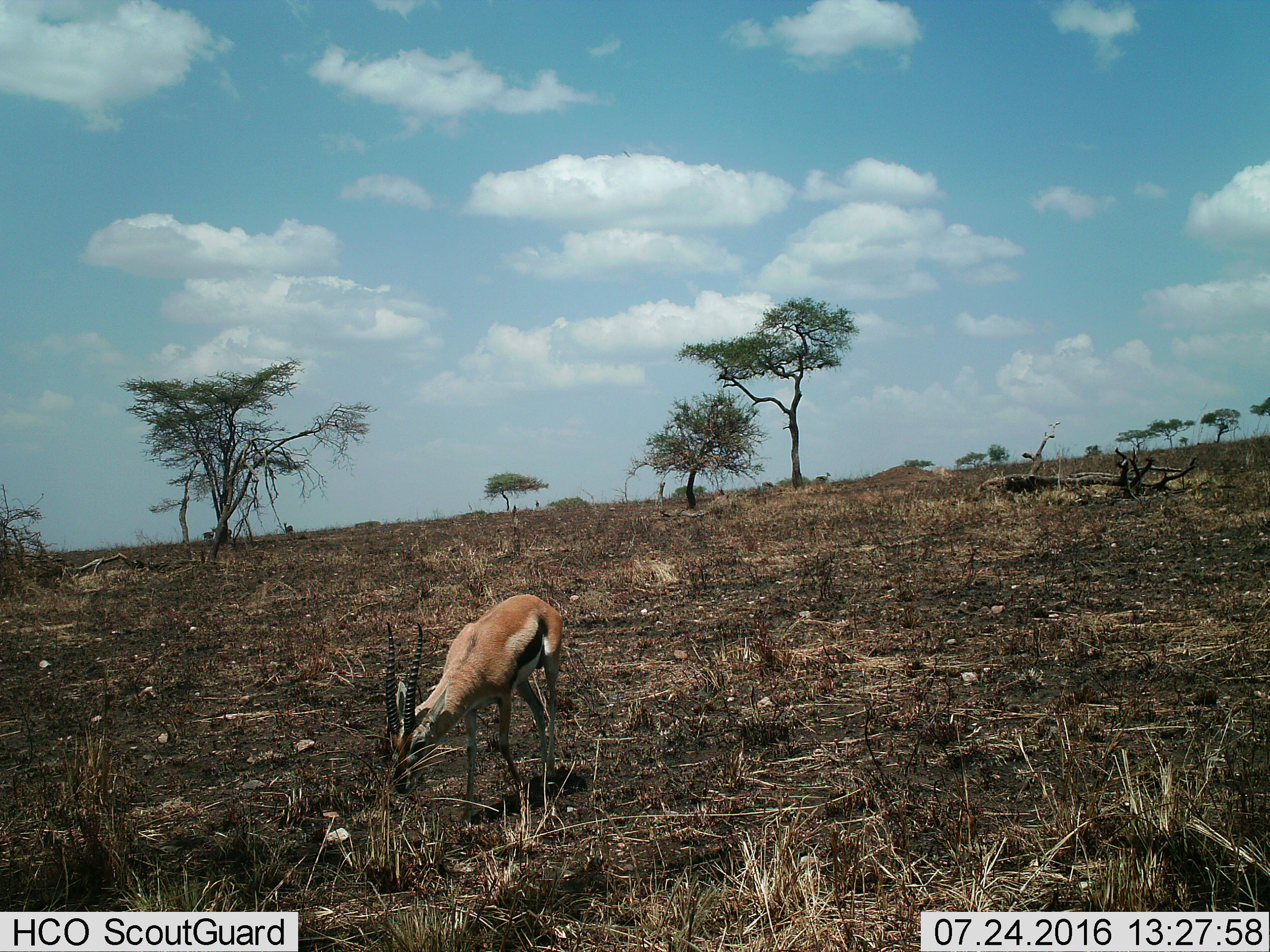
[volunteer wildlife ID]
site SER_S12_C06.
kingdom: Animalia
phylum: Chordata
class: Mammalia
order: Artiodactyla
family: Bovidae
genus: Eudorcas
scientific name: Eudorcas thomsonii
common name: thomson's gazelle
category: gazellethomsons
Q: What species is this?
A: Gazellethomsons (thomson's gazelle) (Eudorcas thomsonii).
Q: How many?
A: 4.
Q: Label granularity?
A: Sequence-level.